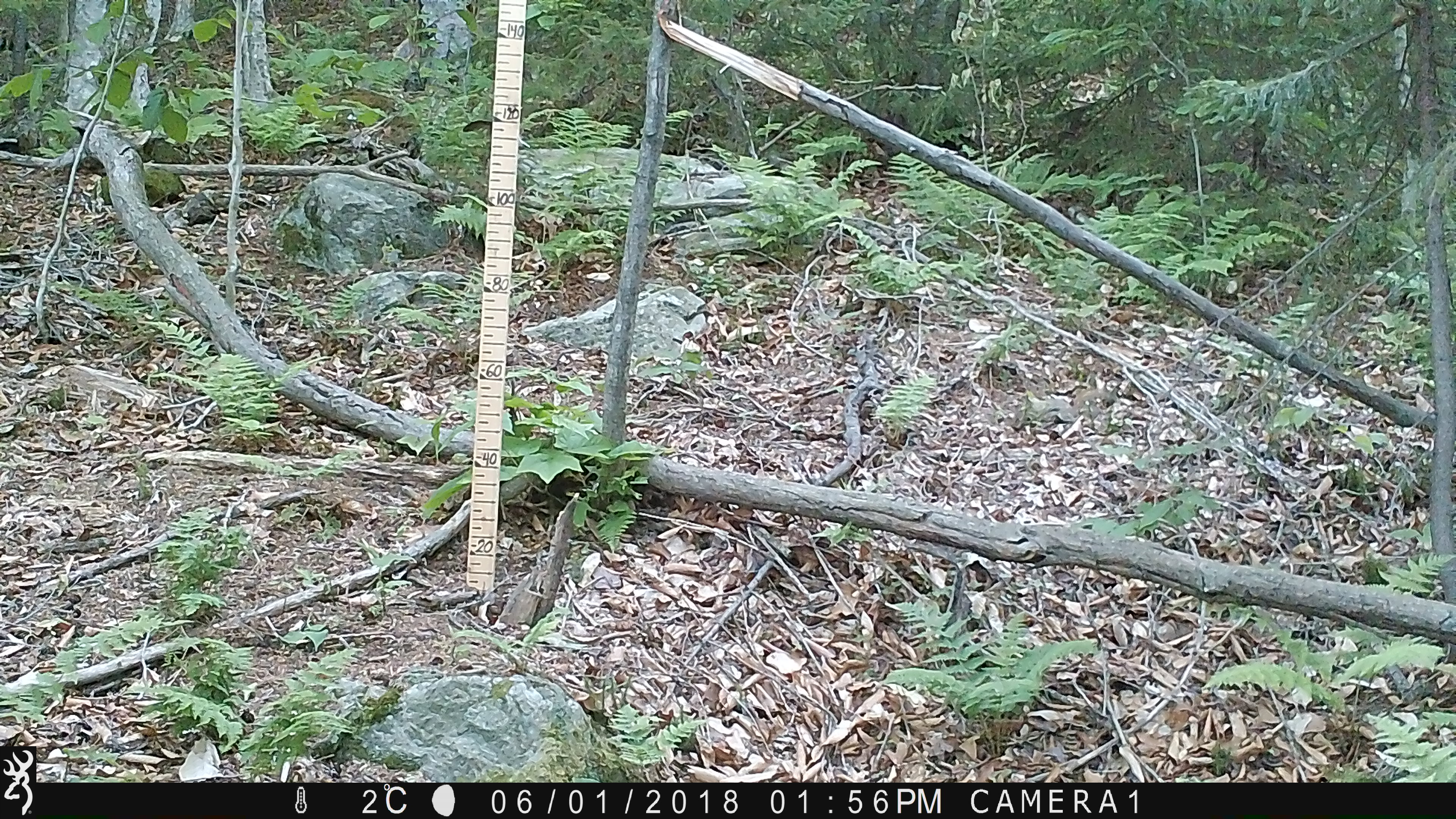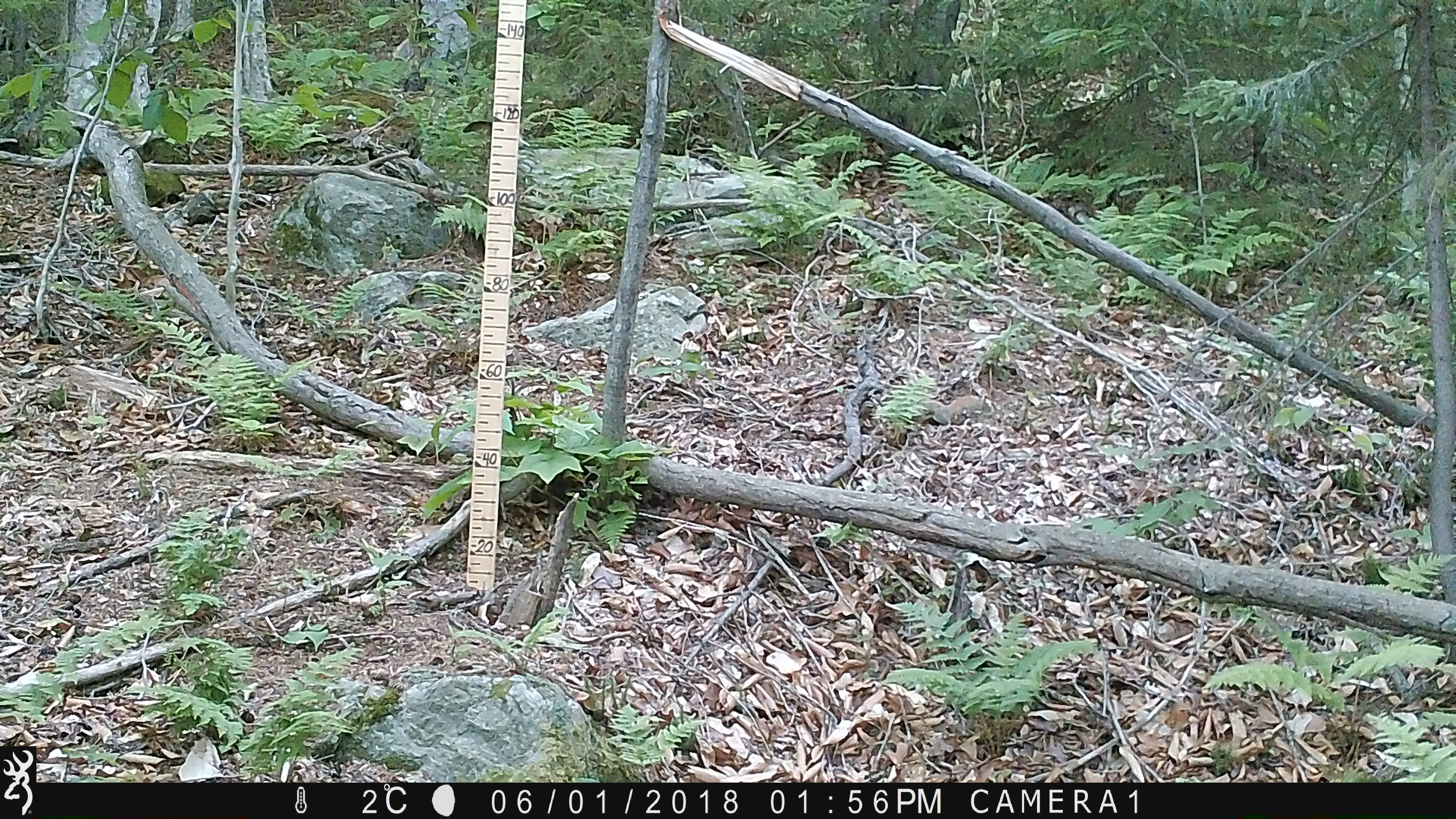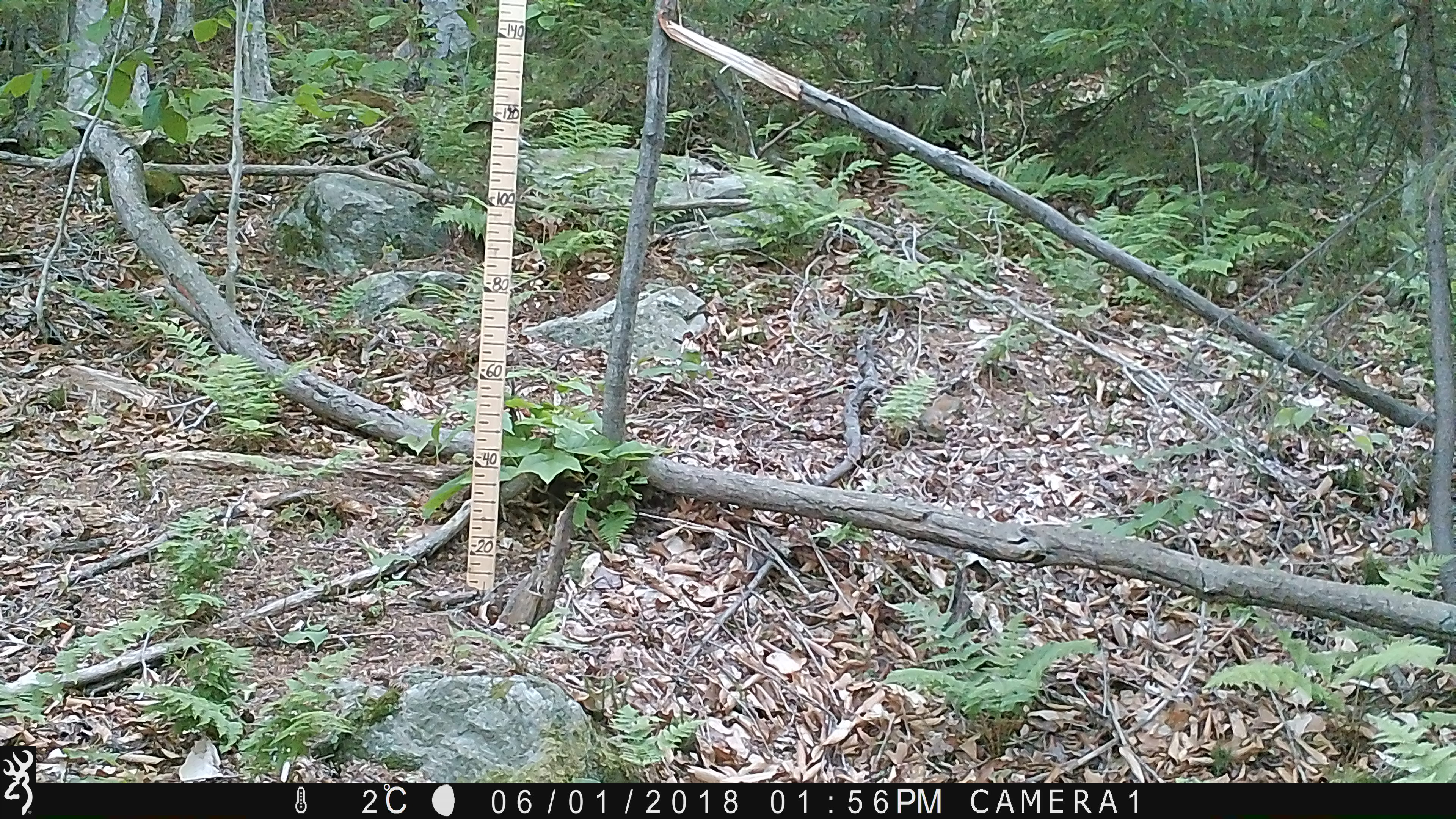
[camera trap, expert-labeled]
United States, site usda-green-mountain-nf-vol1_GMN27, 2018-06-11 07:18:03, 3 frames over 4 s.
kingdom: Animalia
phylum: Chordata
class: Mammalia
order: Rodentia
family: Sciuridae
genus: Tamiasciurus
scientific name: Tamiasciurus hudsonicus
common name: red squirrel